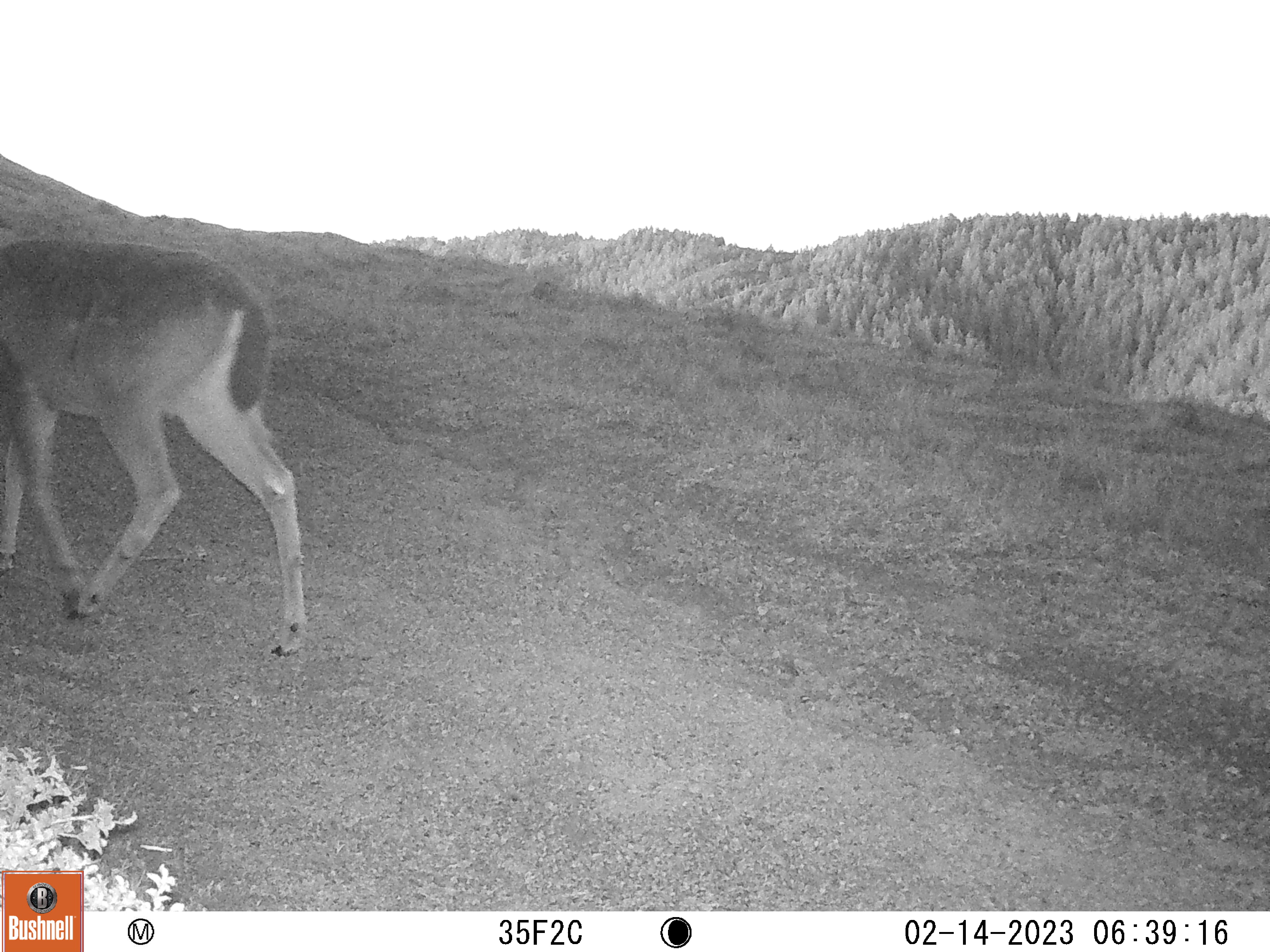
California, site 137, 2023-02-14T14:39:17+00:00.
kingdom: Animalia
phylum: Chordata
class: Mammalia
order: Artiodactyla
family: Cervidae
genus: Odocoileus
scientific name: Odocoileus hemionus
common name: mule deer